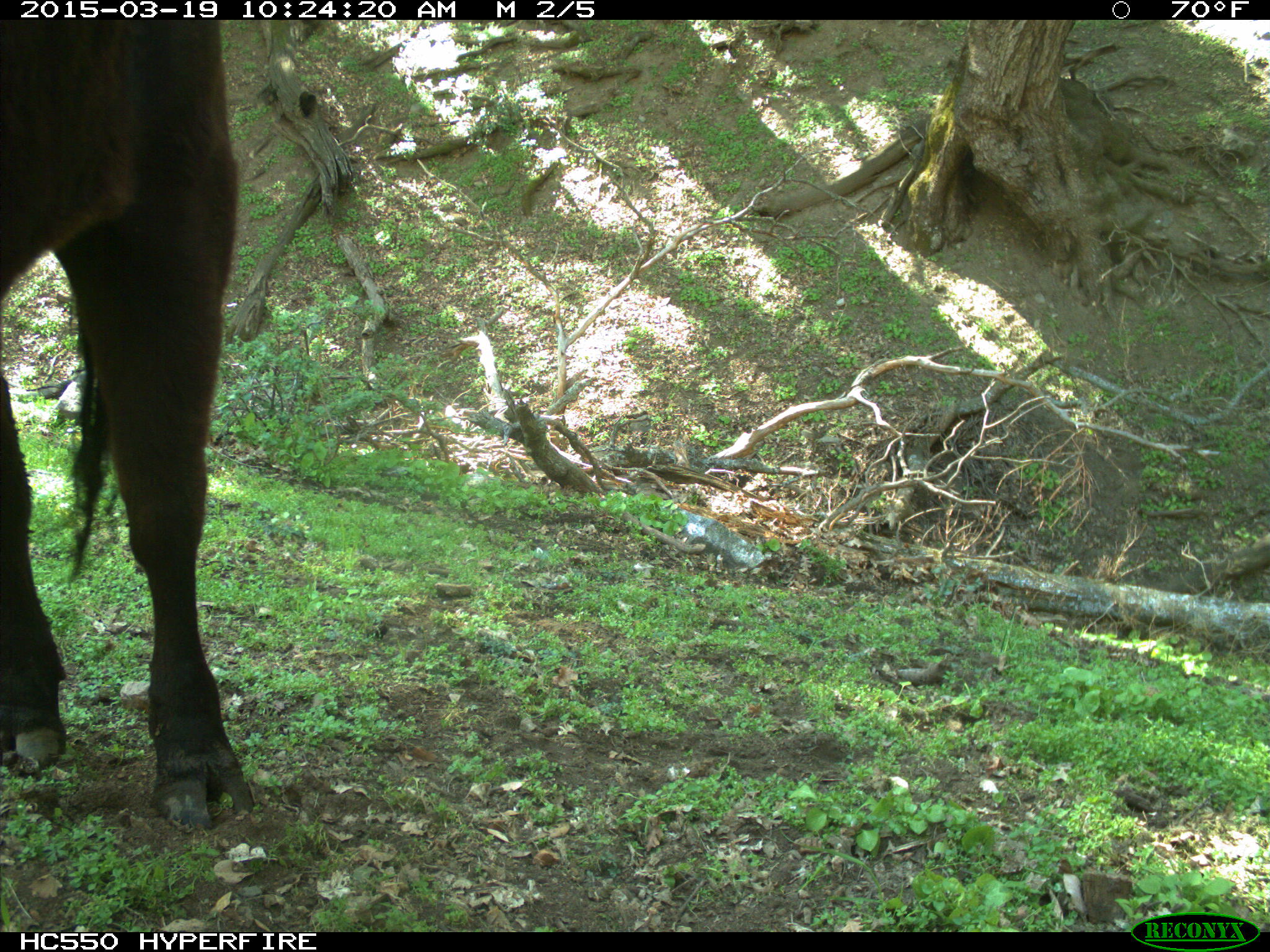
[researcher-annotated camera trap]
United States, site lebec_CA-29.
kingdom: Animalia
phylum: Chordata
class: Mammalia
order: Artiodactyla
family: Bovidae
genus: Bos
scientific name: Bos taurus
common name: domestic cow